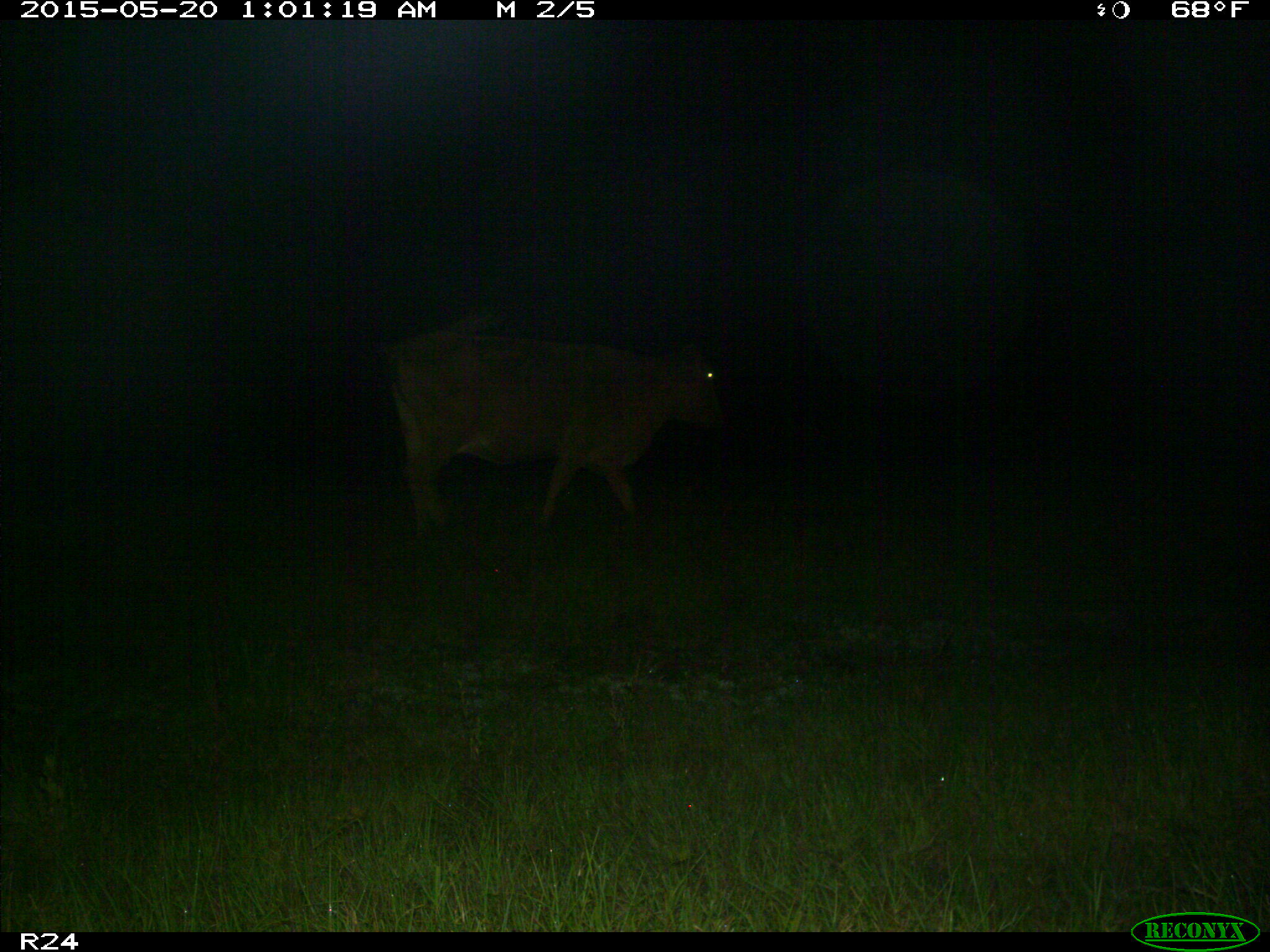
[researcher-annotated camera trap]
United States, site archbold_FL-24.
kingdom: Animalia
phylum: Chordata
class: Mammalia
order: Artiodactyla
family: Bovidae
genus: Bos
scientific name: Bos taurus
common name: domestic cow